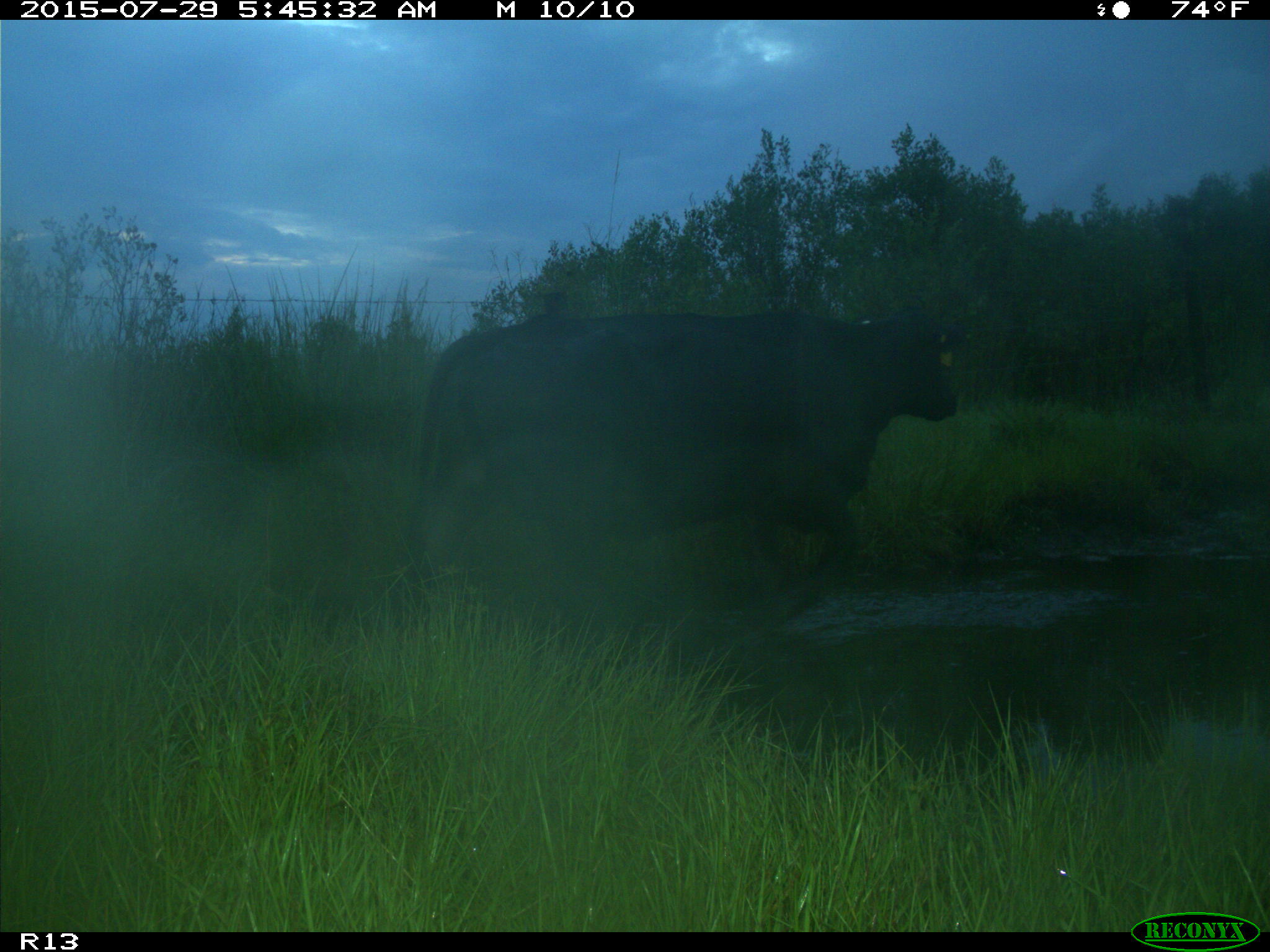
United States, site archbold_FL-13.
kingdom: Animalia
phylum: Chordata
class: Mammalia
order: Artiodactyla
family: Bovidae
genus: Bos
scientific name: Bos taurus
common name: domestic cow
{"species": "Bos taurus (domestic cow)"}